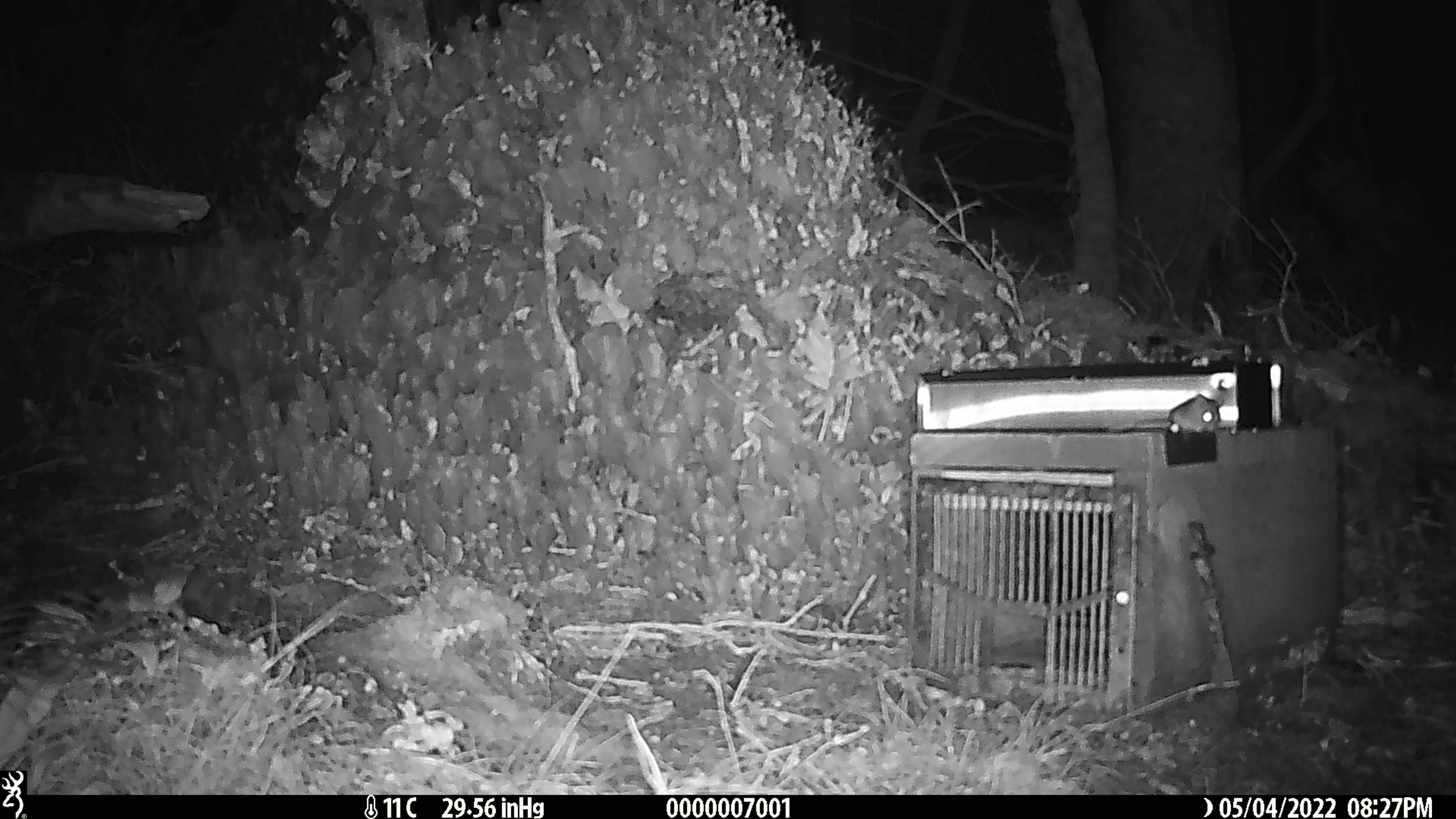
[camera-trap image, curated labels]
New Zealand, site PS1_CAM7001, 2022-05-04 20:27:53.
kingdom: Animalia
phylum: Chordata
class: Mammalia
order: Rodentia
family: Muridae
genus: Mus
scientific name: Mus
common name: mouse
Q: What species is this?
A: Mouse (Mus).